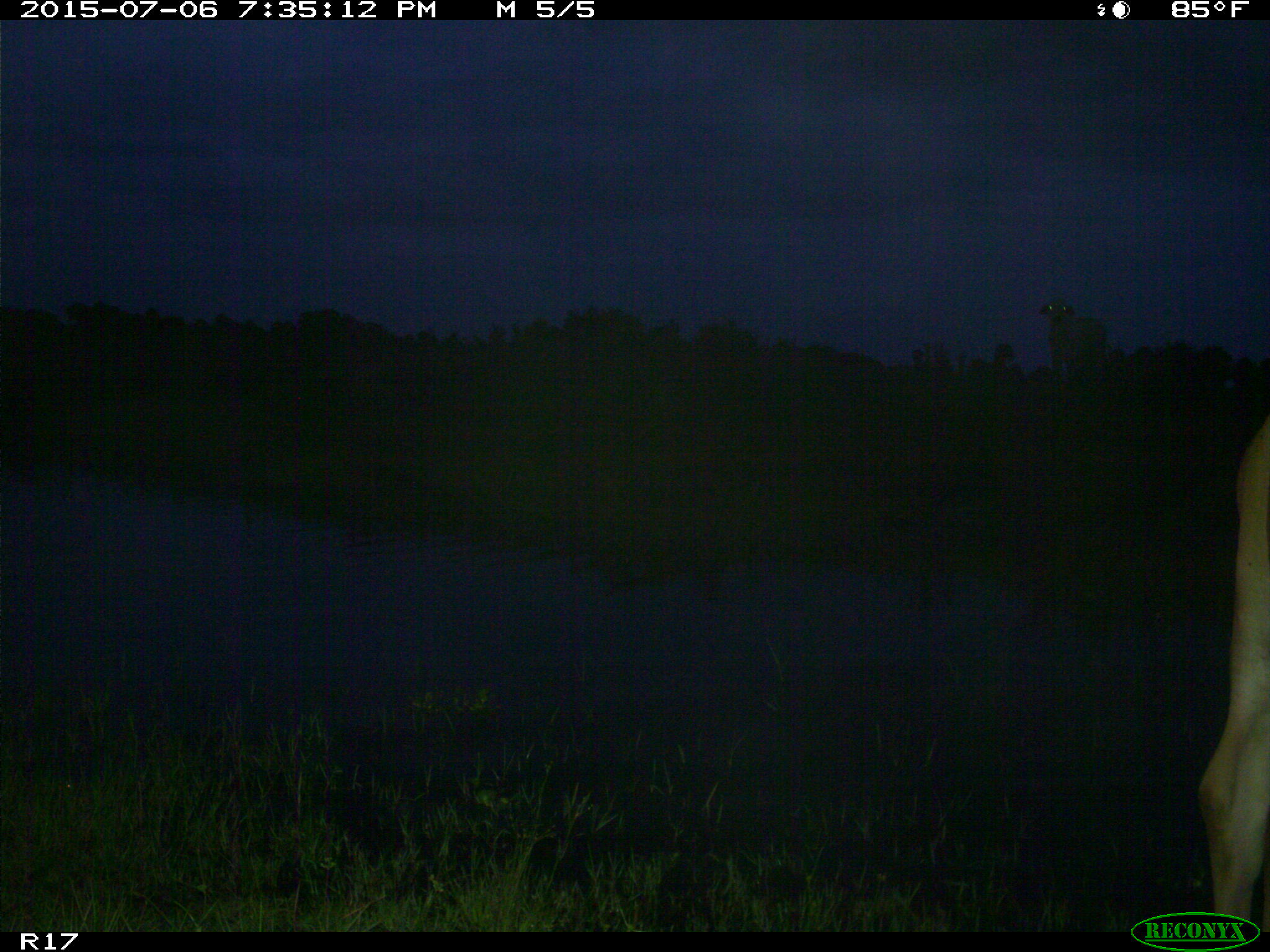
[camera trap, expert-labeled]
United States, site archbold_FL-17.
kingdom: Animalia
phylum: Chordata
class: Mammalia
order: Artiodactyla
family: Bovidae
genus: Bos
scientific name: Bos taurus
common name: domestic cow